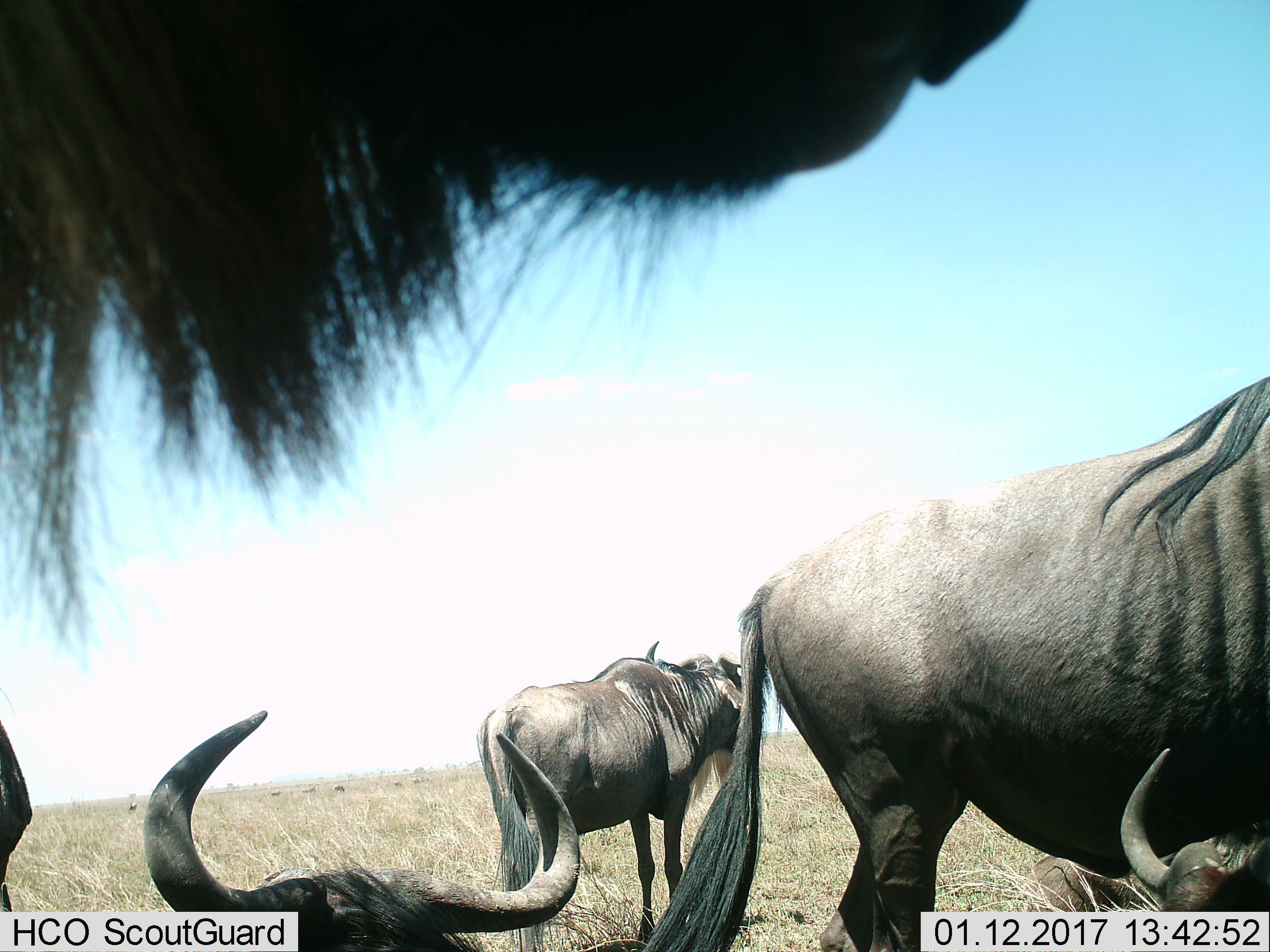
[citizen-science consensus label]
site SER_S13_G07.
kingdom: Animalia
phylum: Chordata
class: Mammalia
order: Artiodactyla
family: Bovidae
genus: Connochaetes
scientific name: Connochaetes taurinus taurinus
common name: blue wildebeest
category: wildebeestblue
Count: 5.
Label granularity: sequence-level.